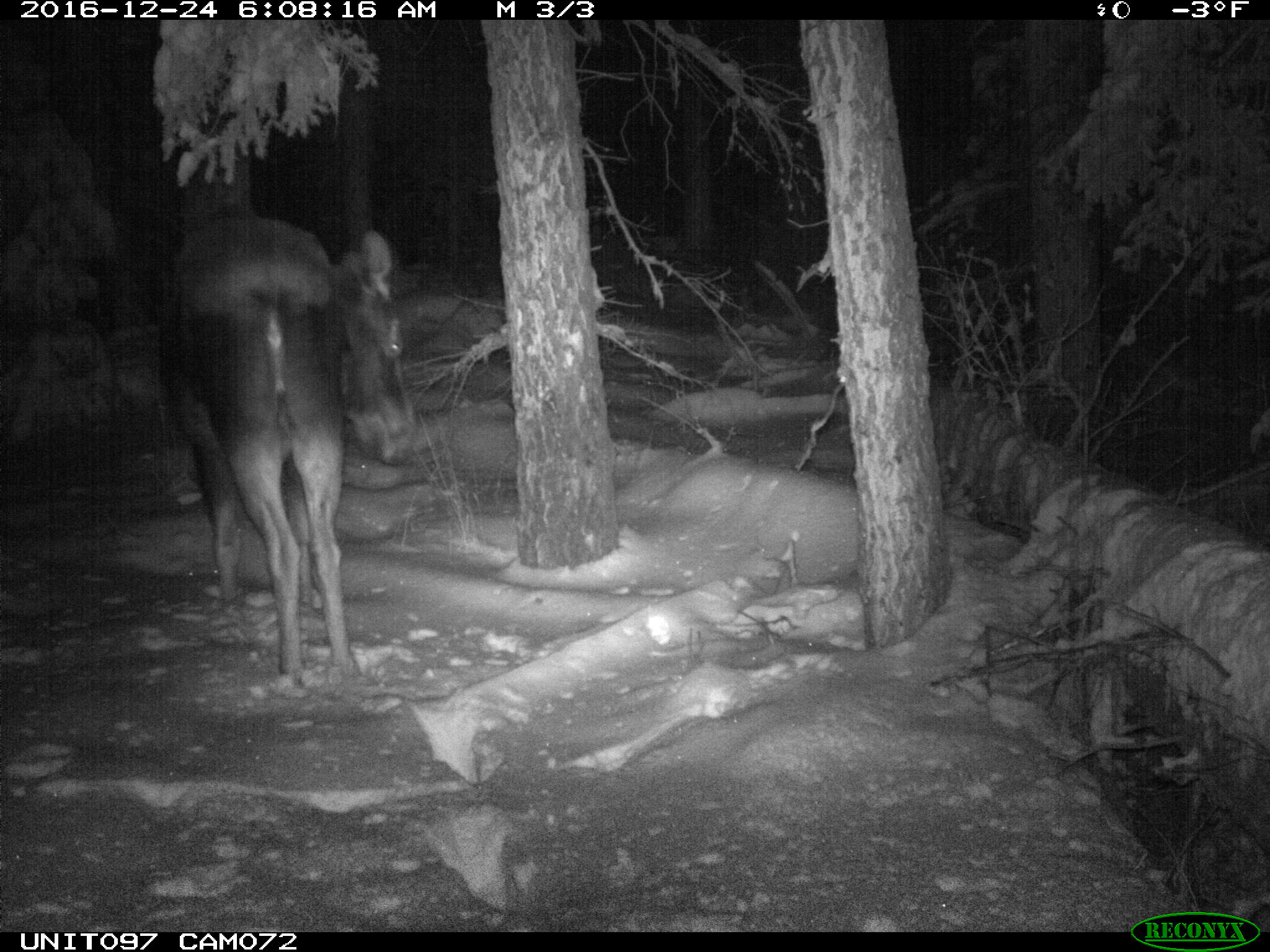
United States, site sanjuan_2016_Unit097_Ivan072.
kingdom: Animalia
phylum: Chordata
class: Mammalia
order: Artiodactyla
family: Cervidae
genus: Alces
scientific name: Alces alces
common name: moose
Alces alces (moose).